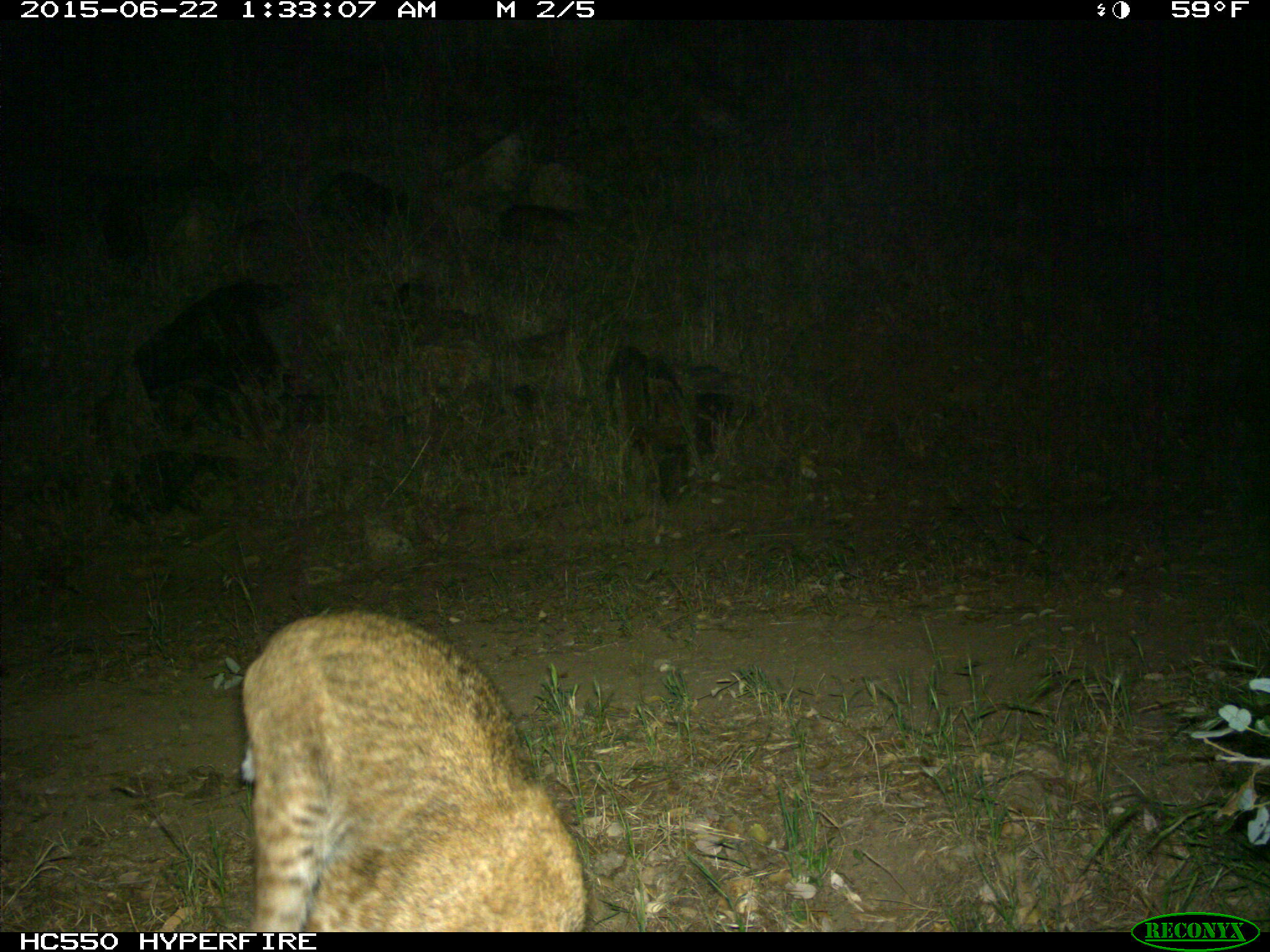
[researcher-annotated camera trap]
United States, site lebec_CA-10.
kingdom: Animalia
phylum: Chordata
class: Mammalia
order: Carnivora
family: Felidae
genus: Lynx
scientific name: Lynx rufus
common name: bobcat